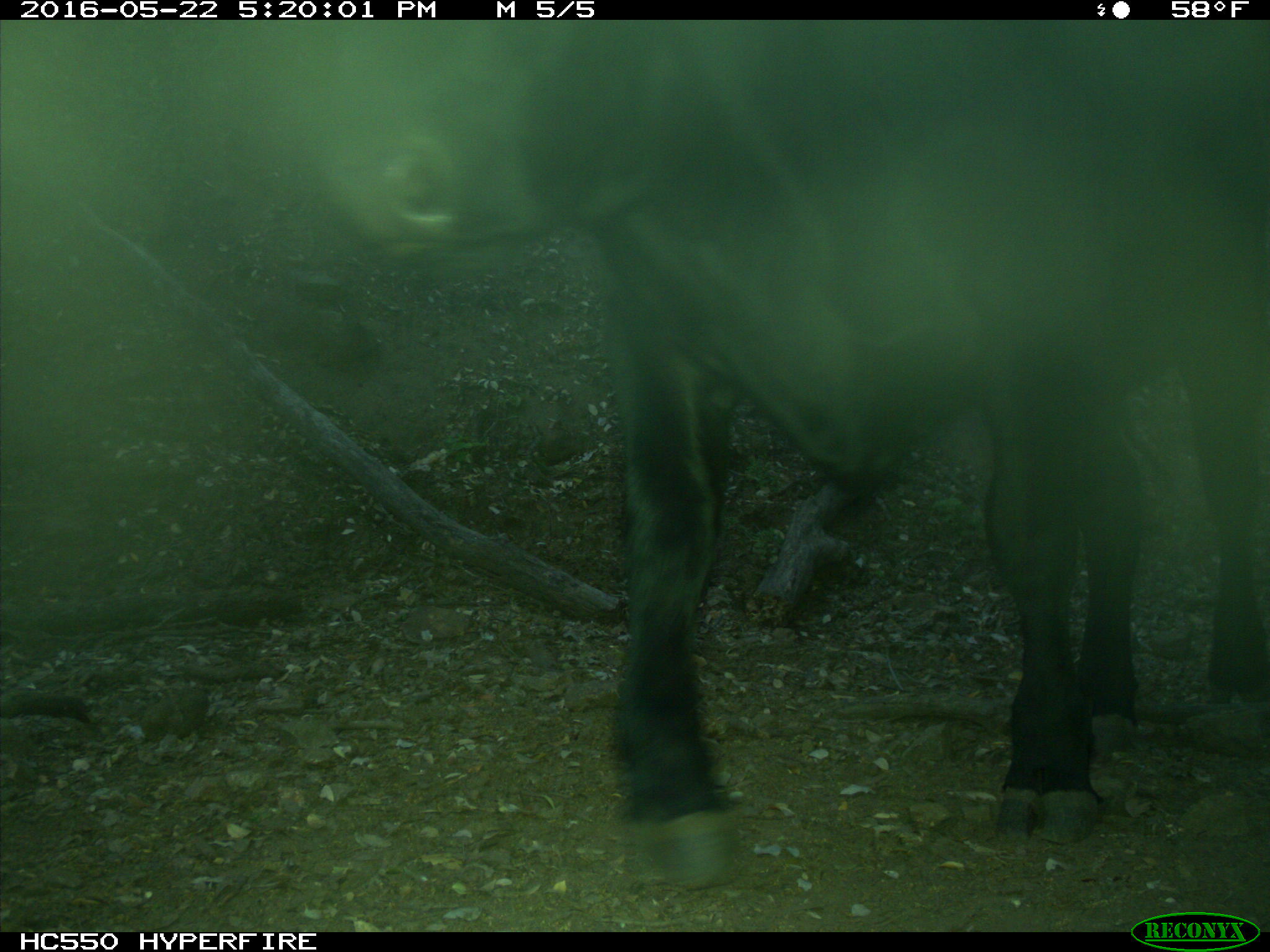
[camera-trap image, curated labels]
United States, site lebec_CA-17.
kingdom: Animalia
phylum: Chordata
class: Mammalia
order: Artiodactyla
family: Bovidae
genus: Bos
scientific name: Bos taurus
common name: domestic cow